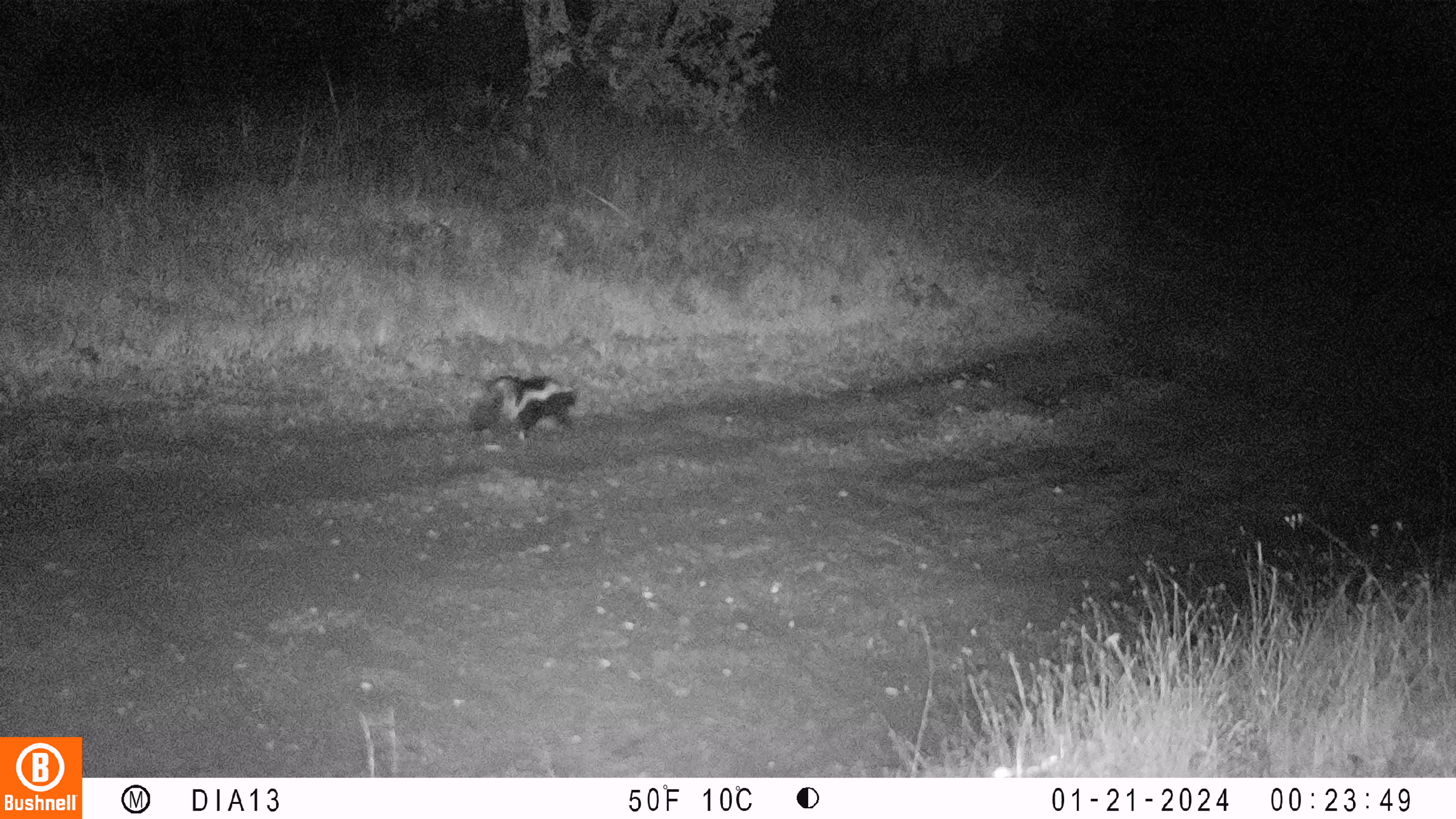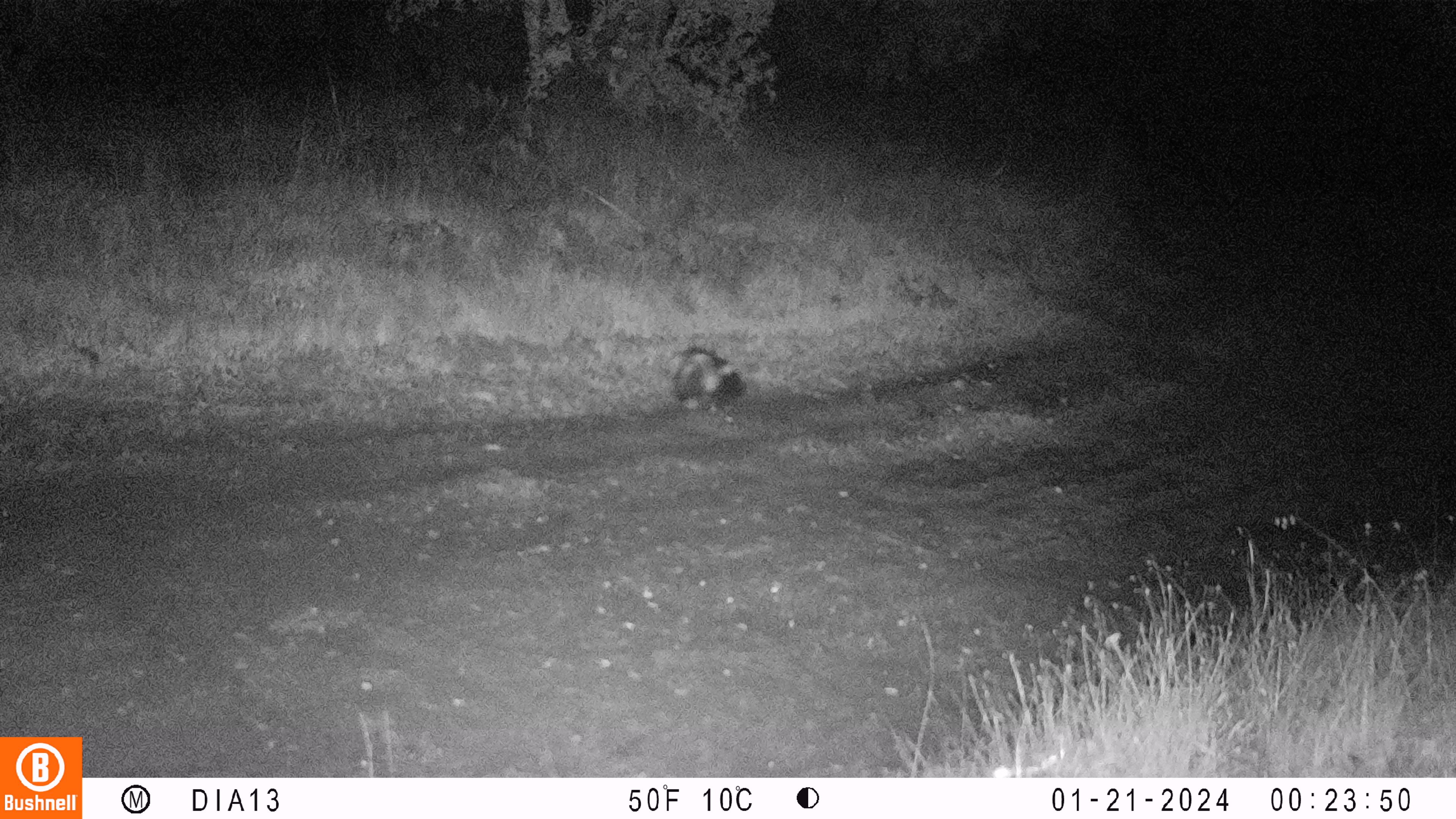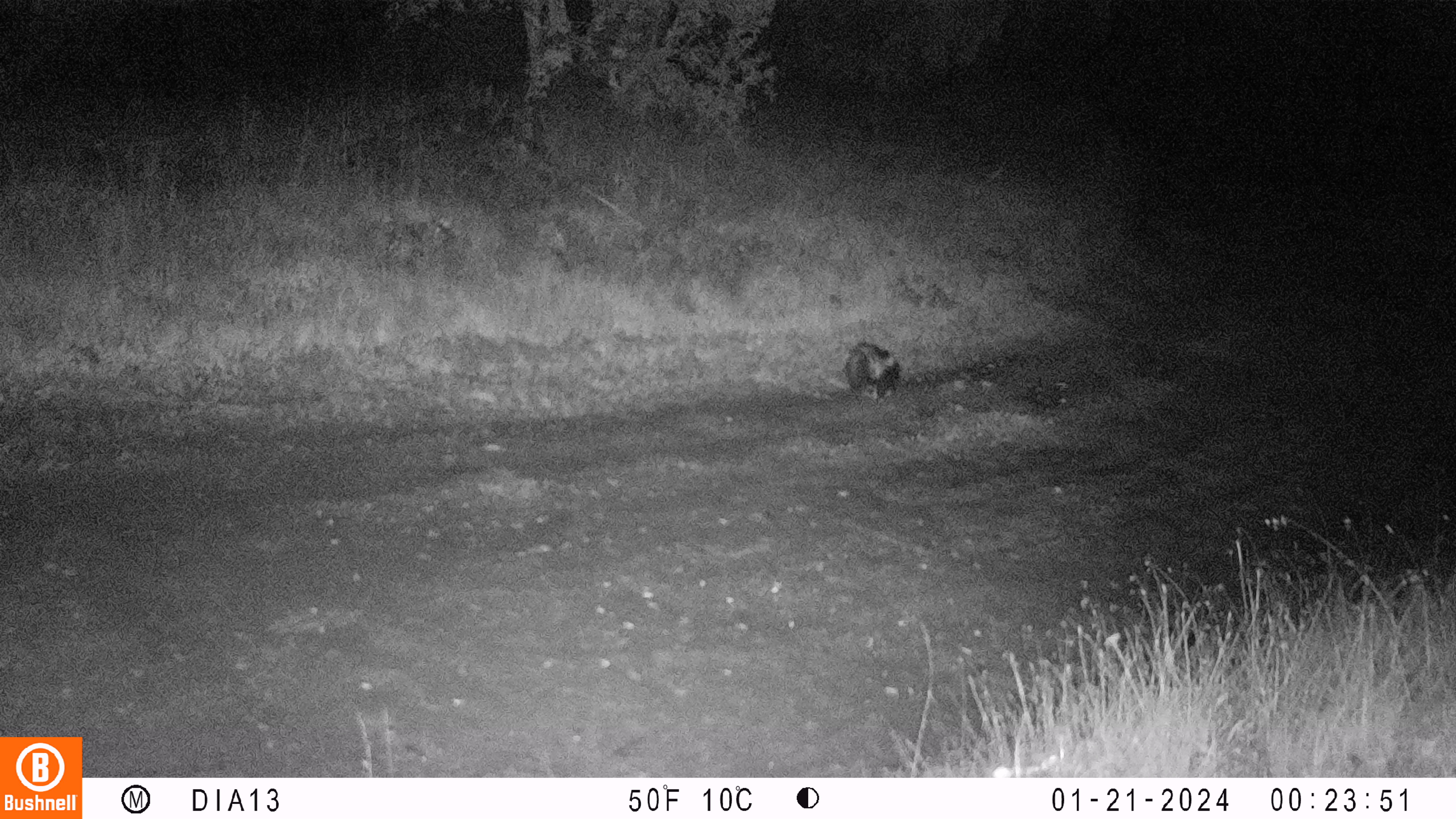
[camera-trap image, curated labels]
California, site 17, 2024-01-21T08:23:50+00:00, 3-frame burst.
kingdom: Animalia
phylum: Chordata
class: Mammalia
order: Carnivora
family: Mephitidae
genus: Mephitis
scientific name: Mephitis mephitis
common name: striped skunk